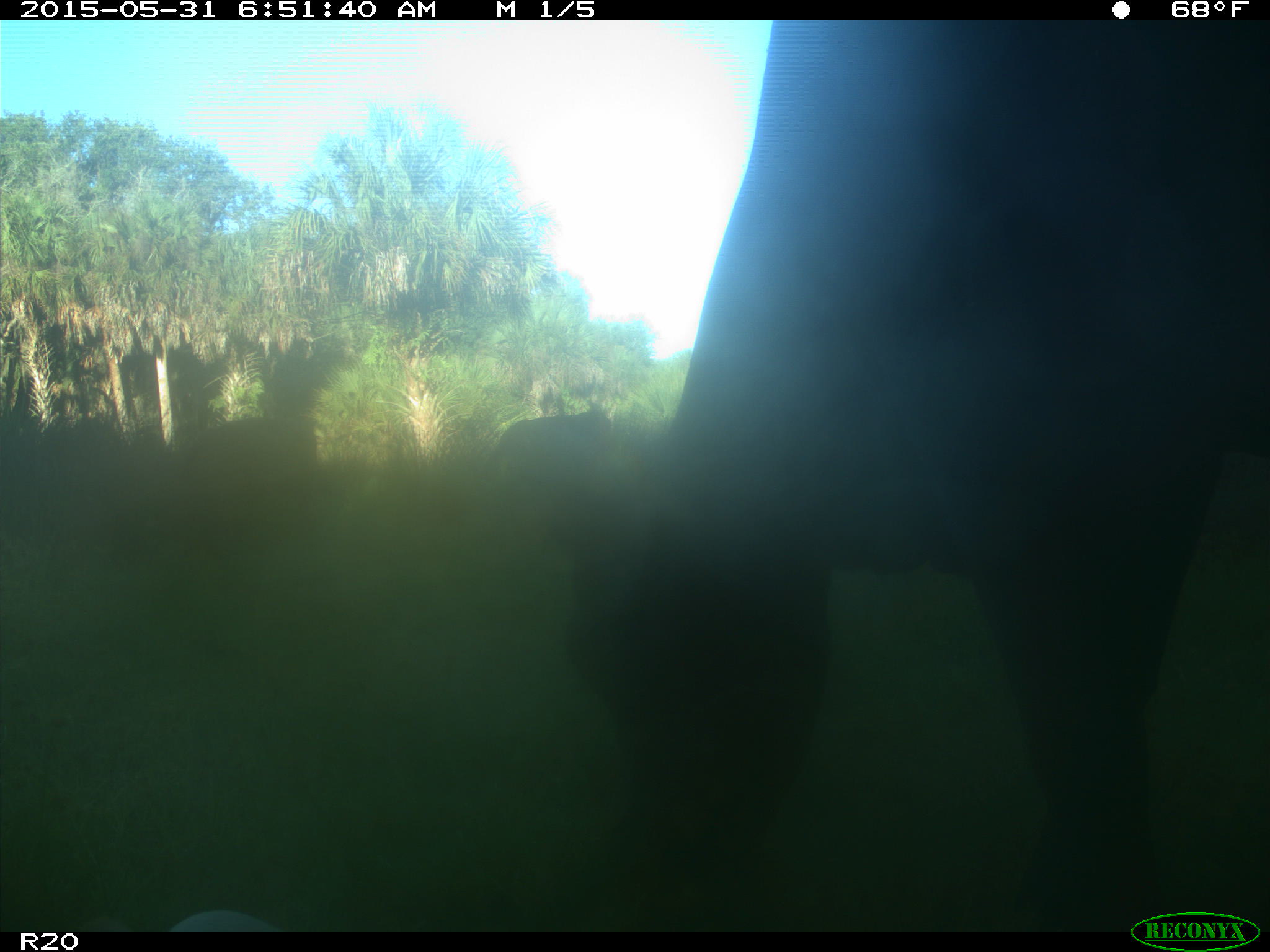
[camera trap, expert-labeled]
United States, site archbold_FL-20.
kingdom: Animalia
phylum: Chordata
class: Mammalia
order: Artiodactyla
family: Bovidae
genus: Bos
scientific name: Bos taurus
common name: domestic cow